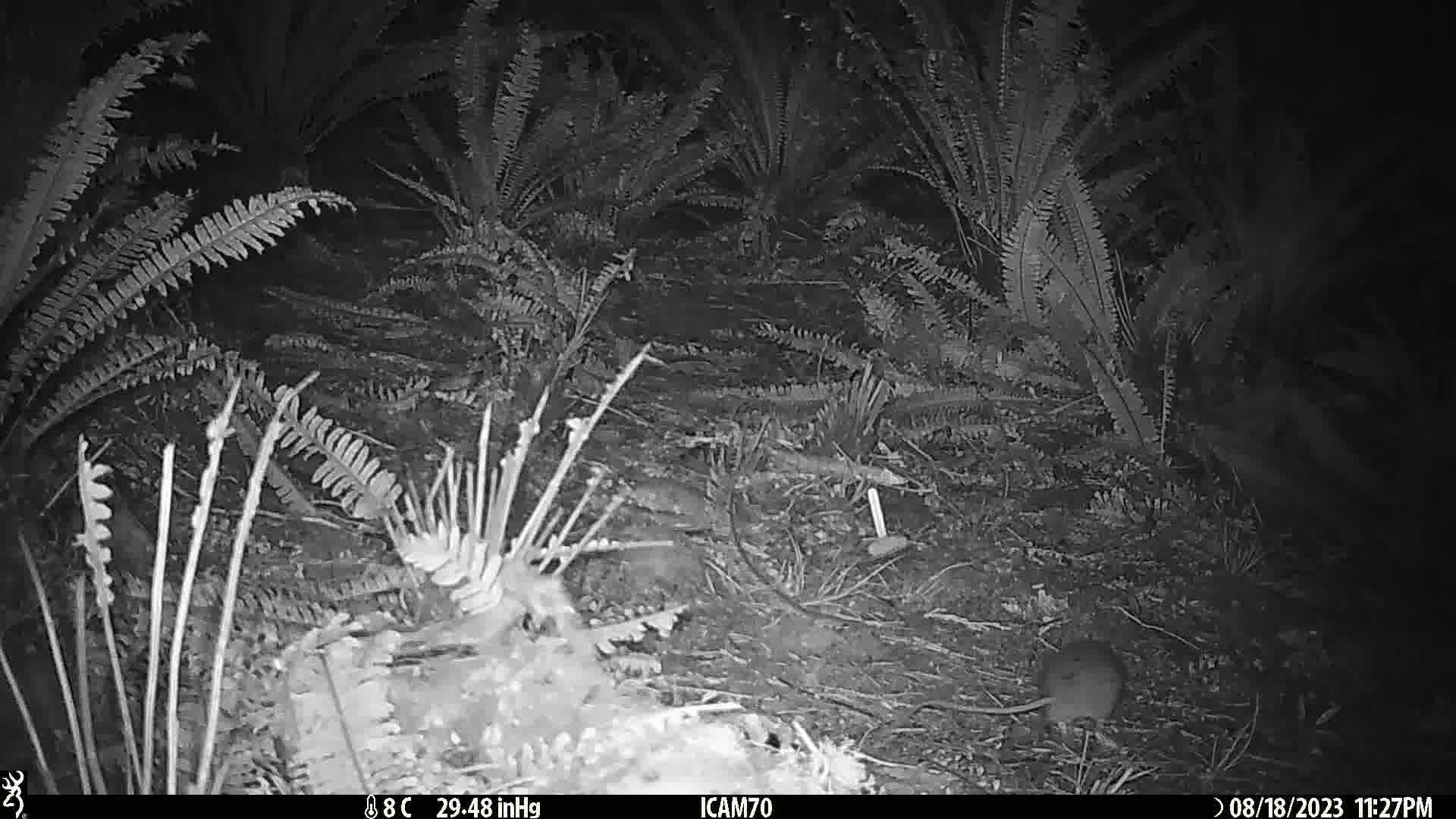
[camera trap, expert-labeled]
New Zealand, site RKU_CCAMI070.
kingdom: Animalia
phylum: Chordata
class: Mammalia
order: Rodentia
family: Muridae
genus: Rattus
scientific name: Rattus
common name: rat